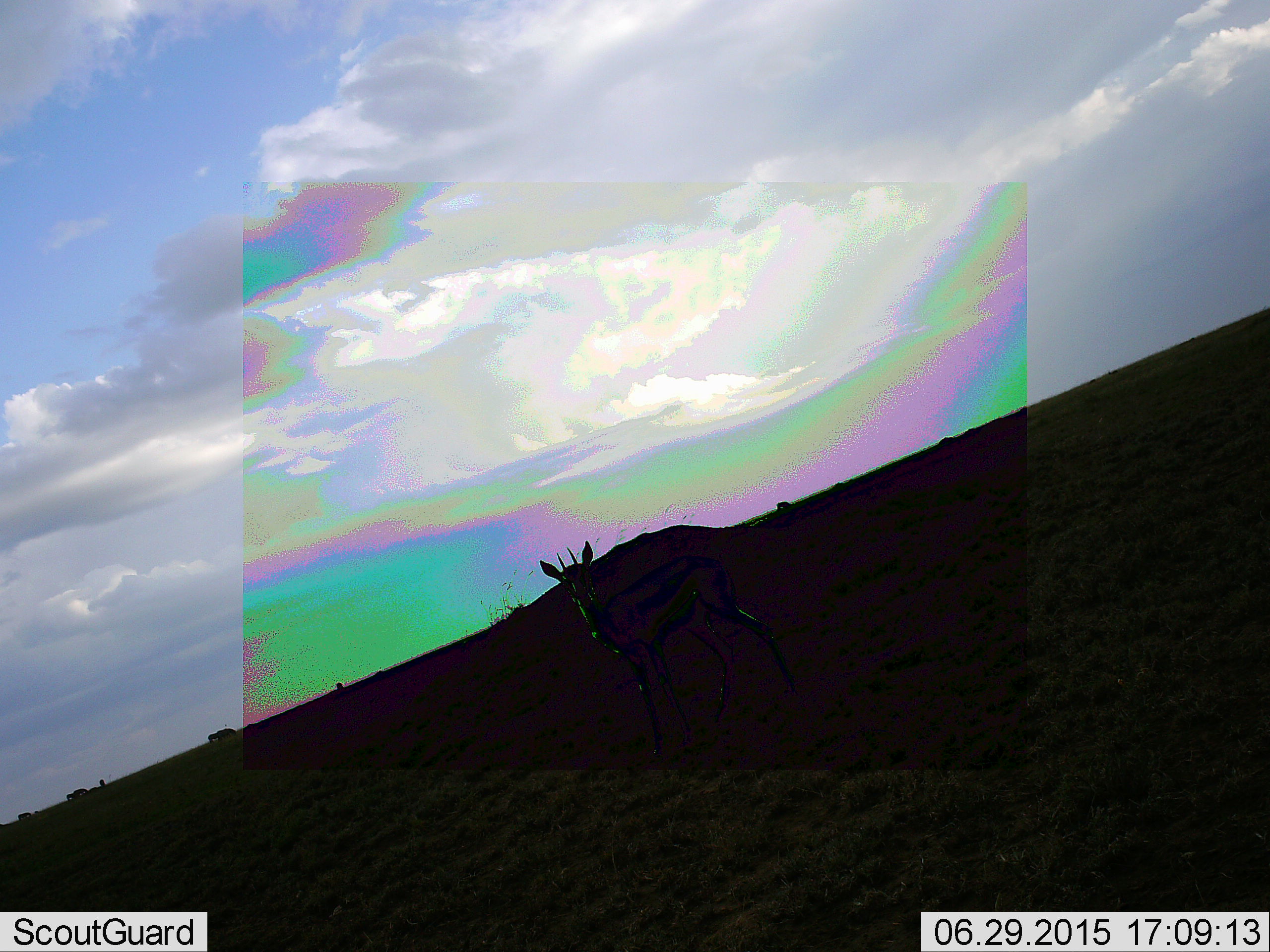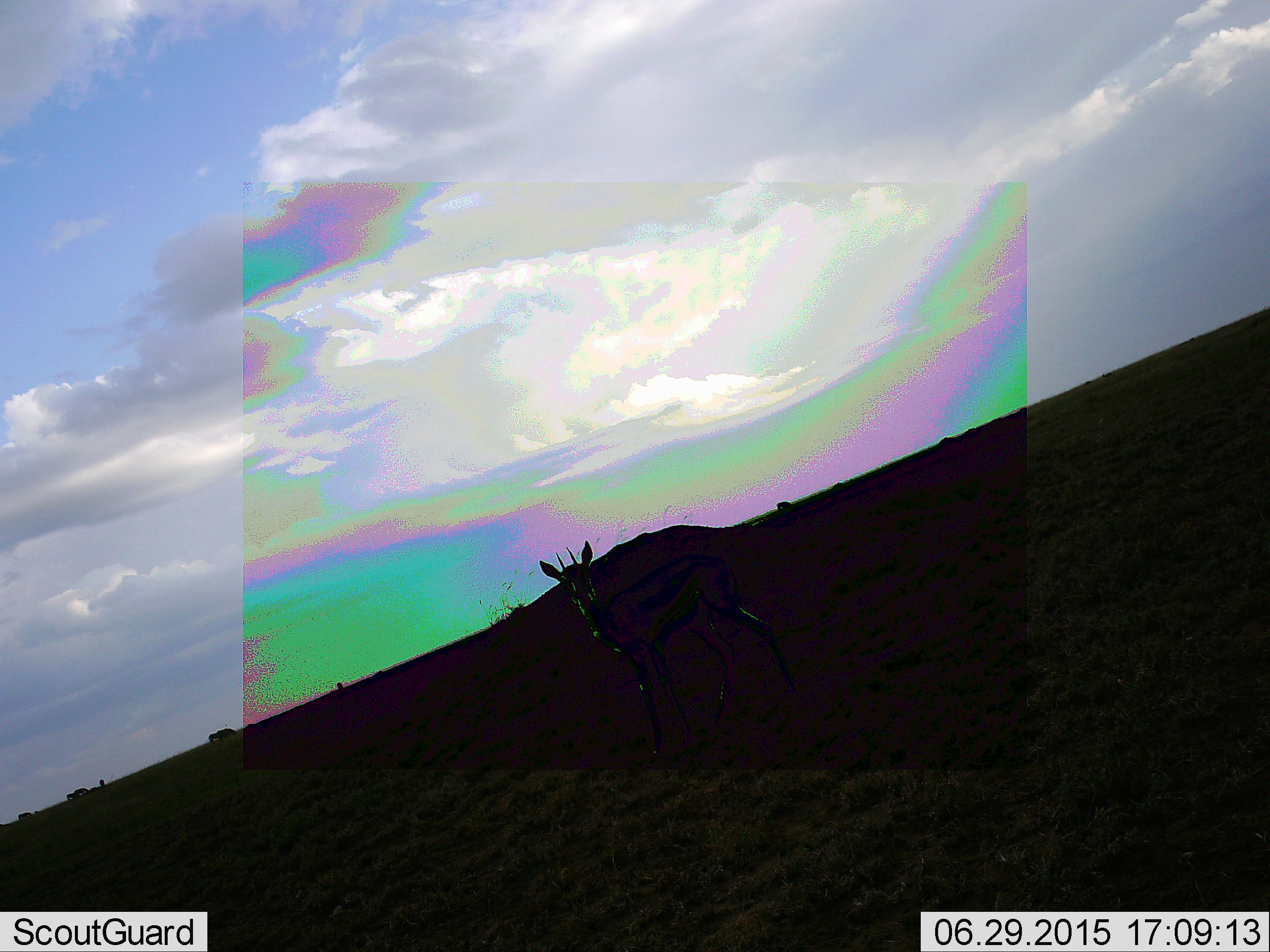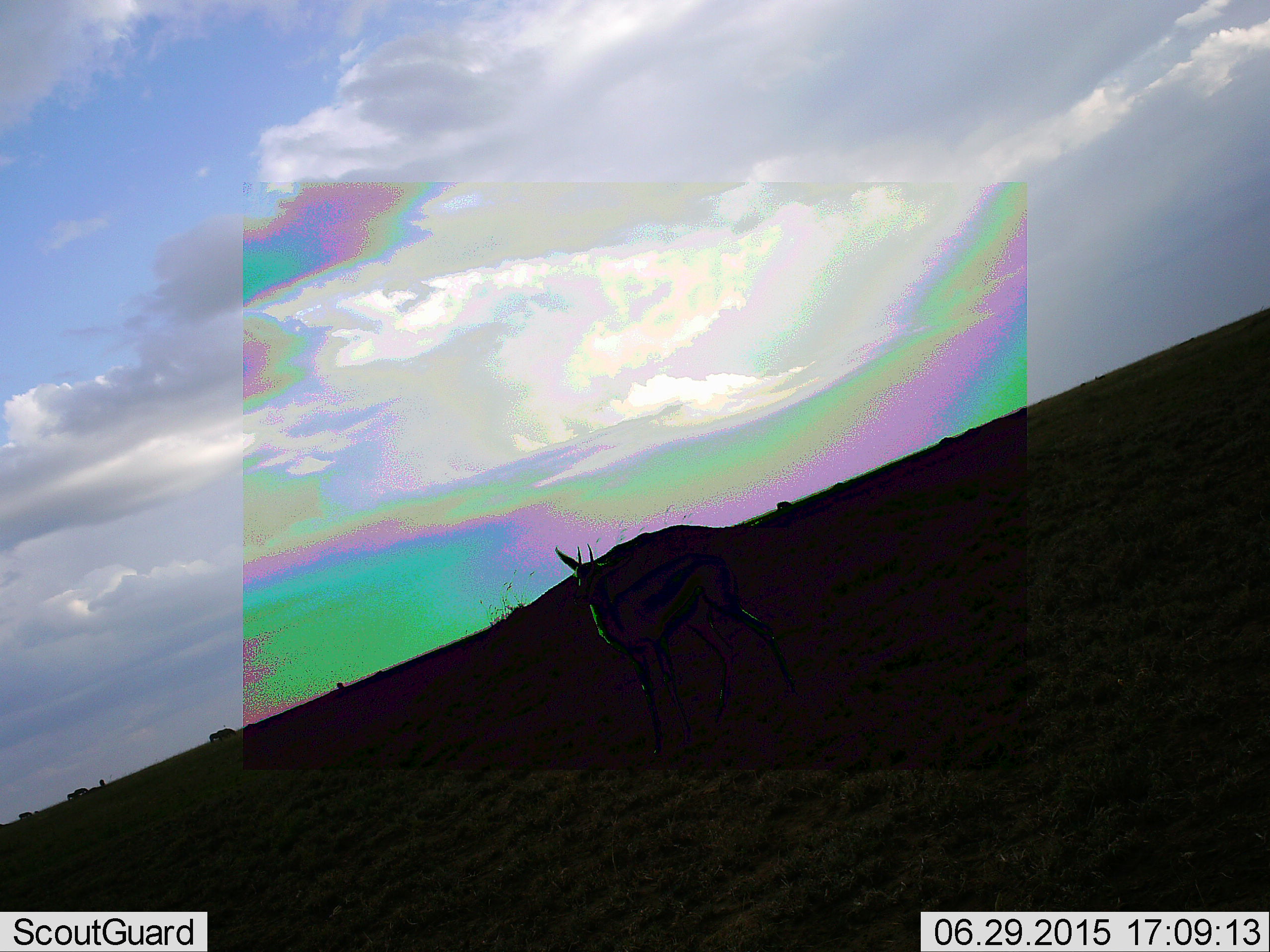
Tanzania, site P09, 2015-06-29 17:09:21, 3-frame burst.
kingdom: Animalia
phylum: Chordata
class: Mammalia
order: Artiodactyla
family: Bovidae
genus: Eudorcas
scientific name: Eudorcas thomsonii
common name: thomson's gazelle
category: gazellethomsons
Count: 1.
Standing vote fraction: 70%.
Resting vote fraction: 0%.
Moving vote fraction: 20%.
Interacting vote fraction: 10%.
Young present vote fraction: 0%.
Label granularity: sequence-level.